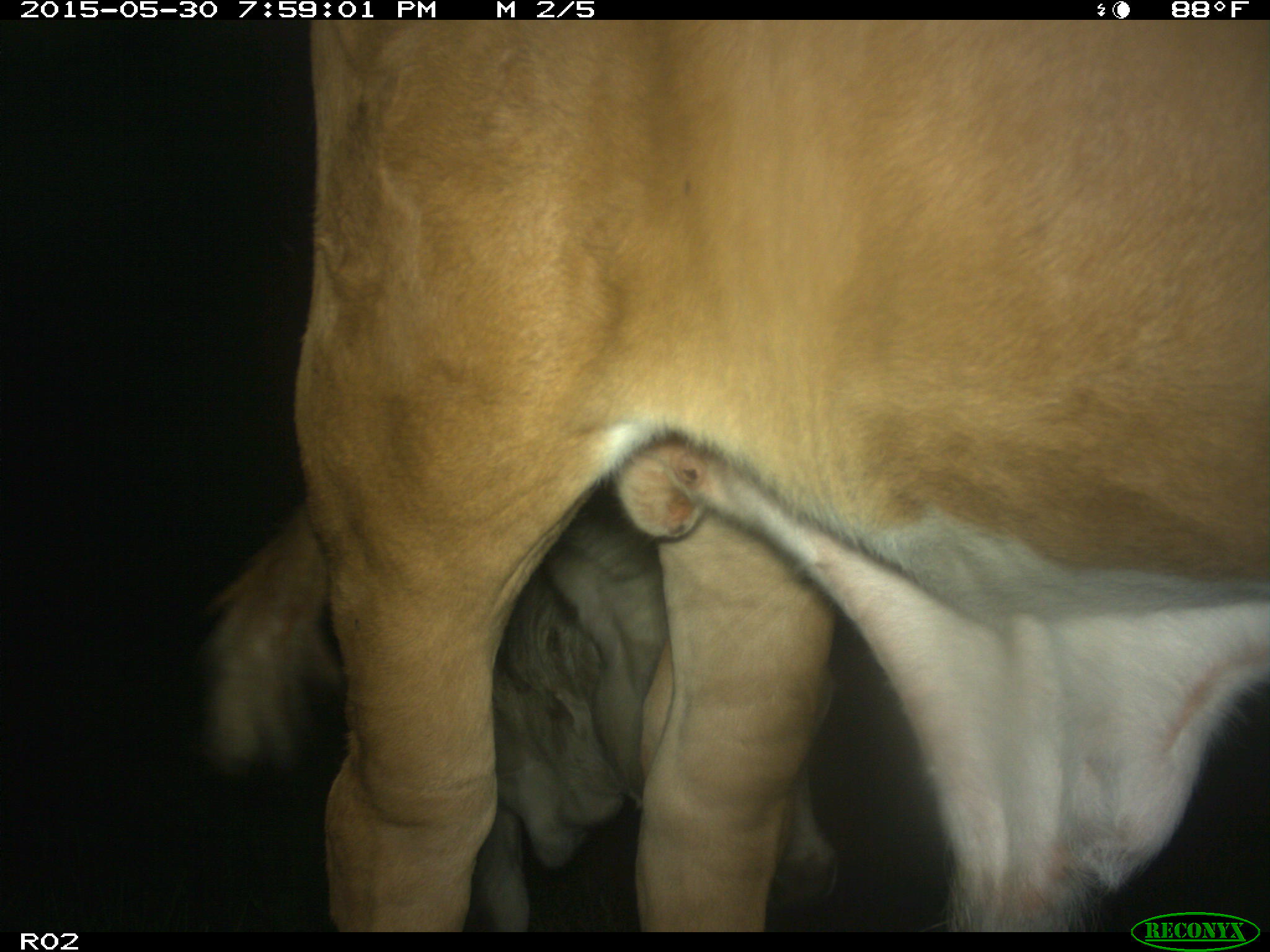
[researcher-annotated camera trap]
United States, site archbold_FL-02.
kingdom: Animalia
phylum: Chordata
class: Mammalia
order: Artiodactyla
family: Bovidae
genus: Bos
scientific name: Bos taurus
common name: domestic cow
Bos taurus (domestic cow).